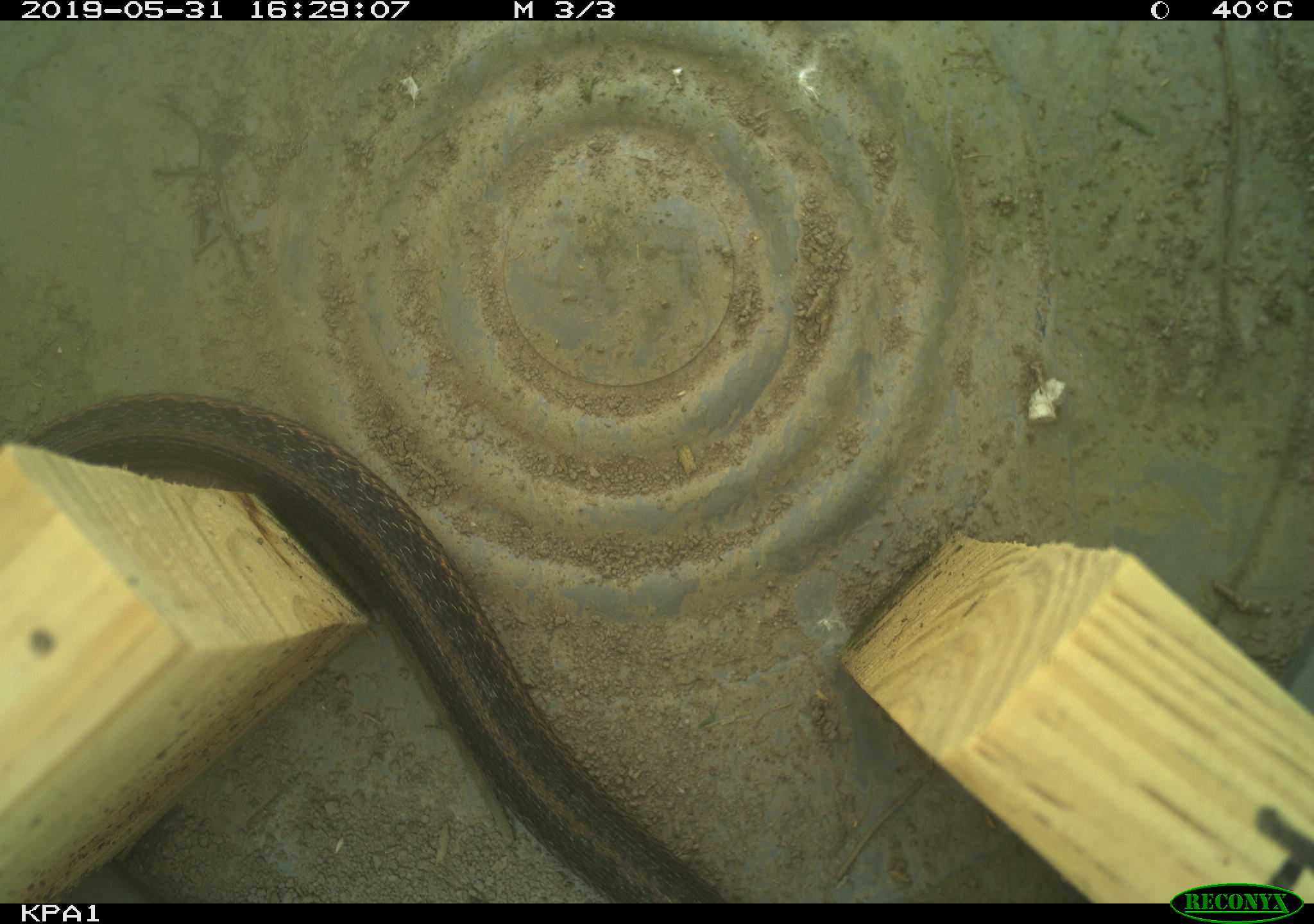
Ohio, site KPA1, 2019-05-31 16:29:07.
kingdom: Animalia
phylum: Chordata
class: Reptilia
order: Squamata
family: Colubridae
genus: Thamnophis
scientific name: Thamnophis sirtalis sirtalis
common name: eastern gartersnake